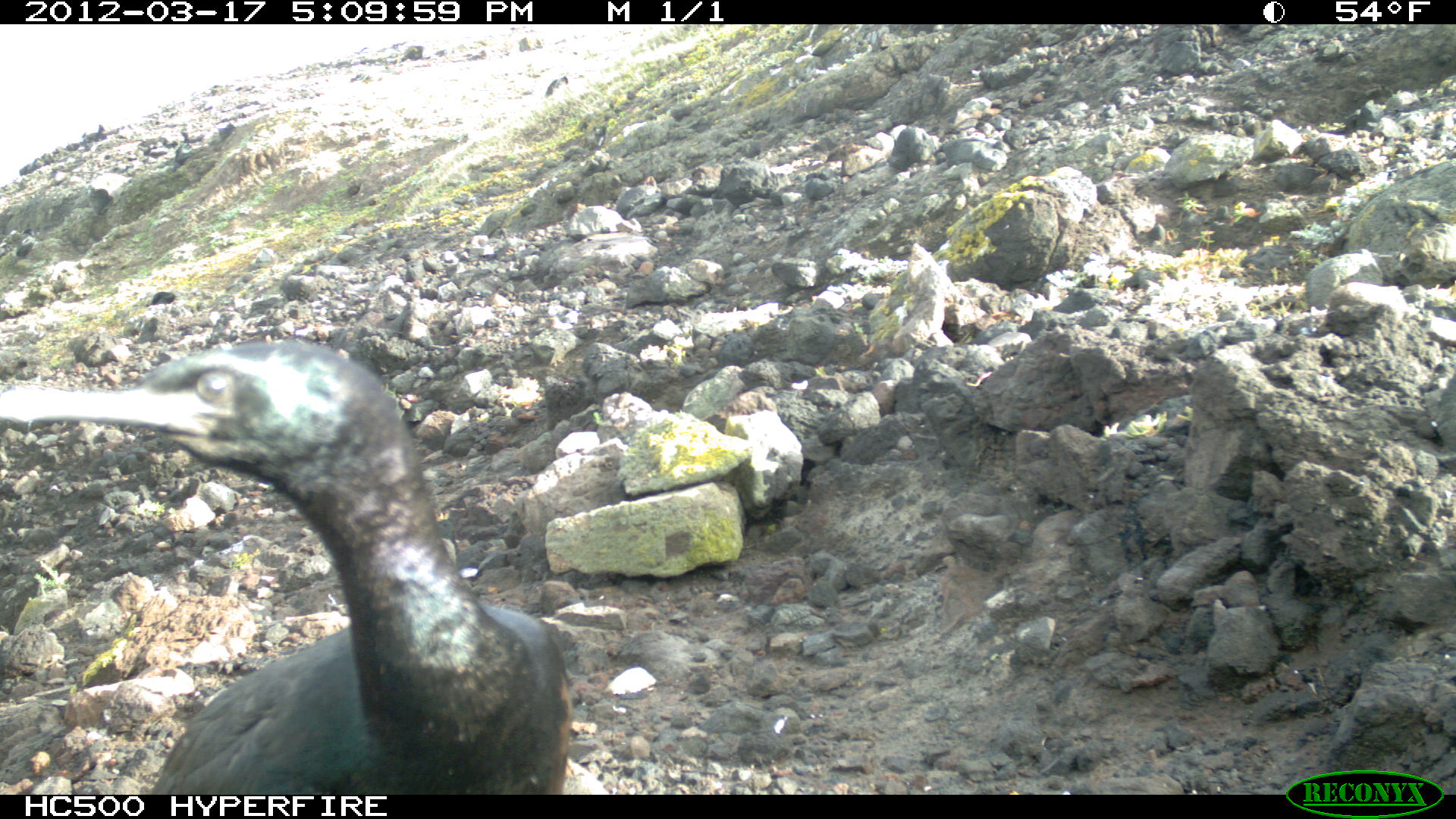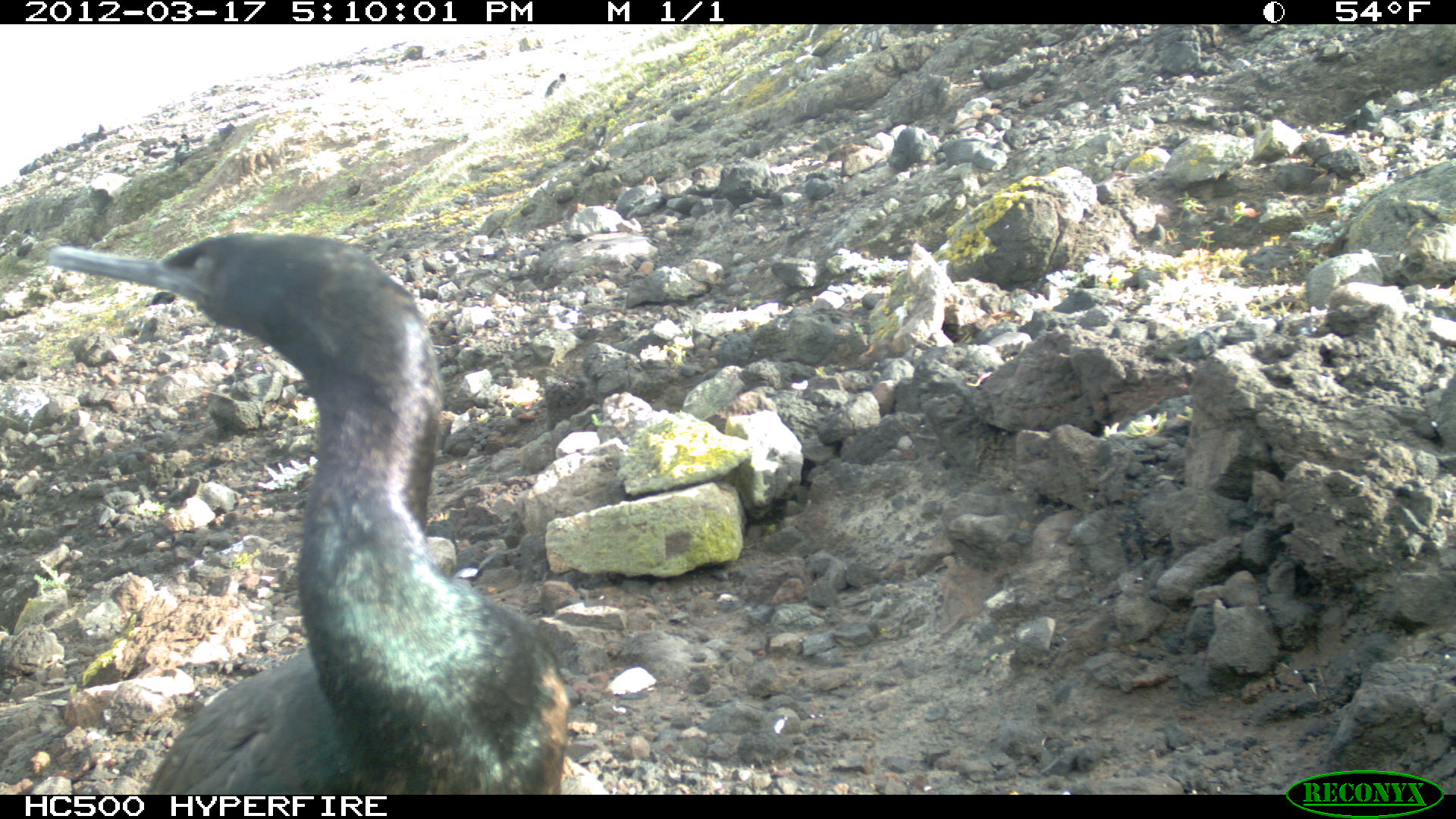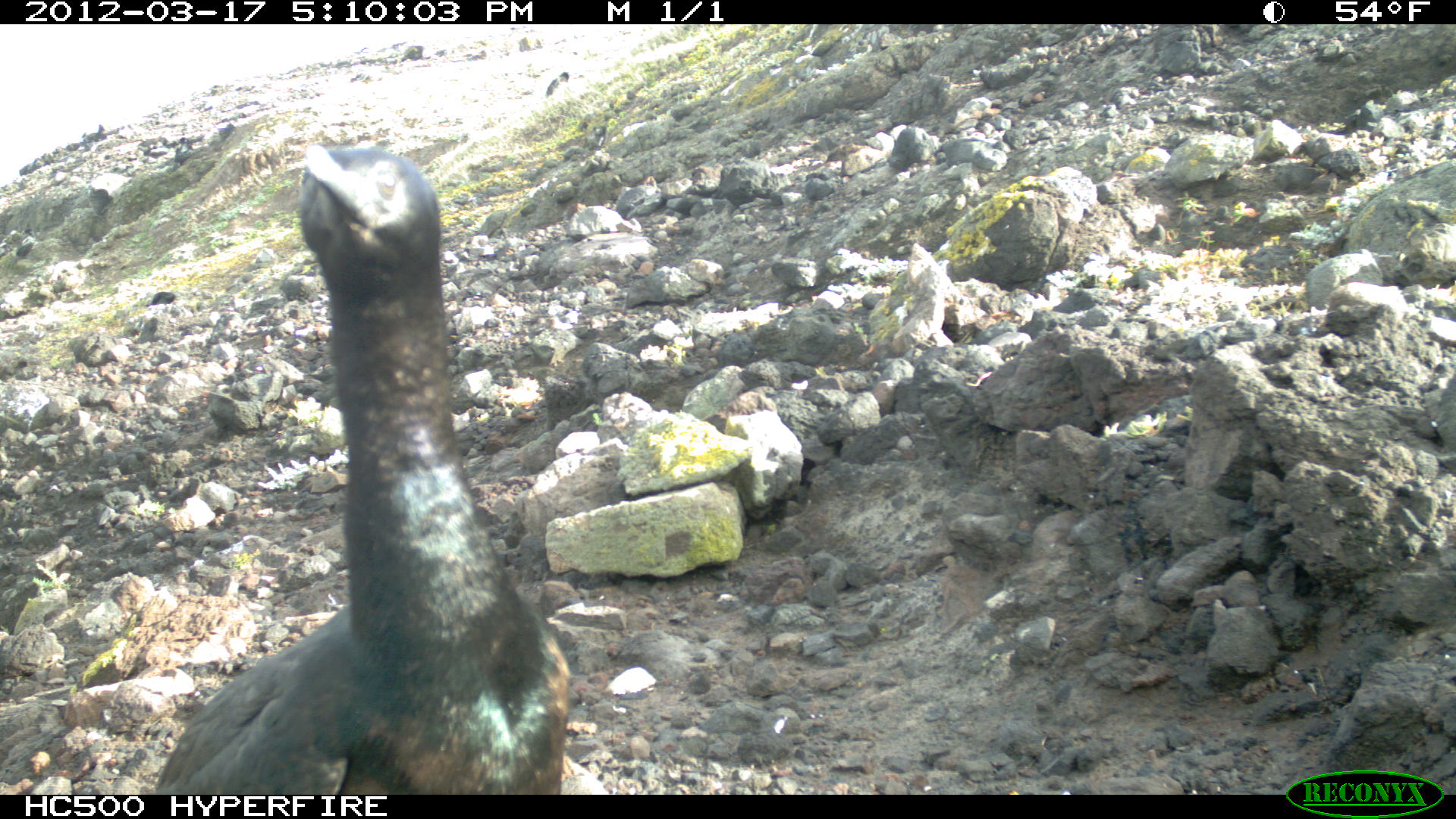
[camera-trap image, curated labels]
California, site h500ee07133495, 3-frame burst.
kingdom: Animalia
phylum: Chordata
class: Aves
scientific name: Aves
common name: bird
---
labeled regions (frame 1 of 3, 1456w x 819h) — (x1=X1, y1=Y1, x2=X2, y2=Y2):
bird: (x1=0, y1=336, x2=569, y2=792)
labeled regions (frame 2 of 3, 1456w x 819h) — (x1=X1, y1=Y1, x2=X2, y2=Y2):
bird: (x1=45, y1=232, x2=566, y2=795)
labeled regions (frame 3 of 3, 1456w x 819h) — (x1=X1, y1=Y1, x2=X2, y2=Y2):
bird: (x1=154, y1=145, x2=570, y2=794)